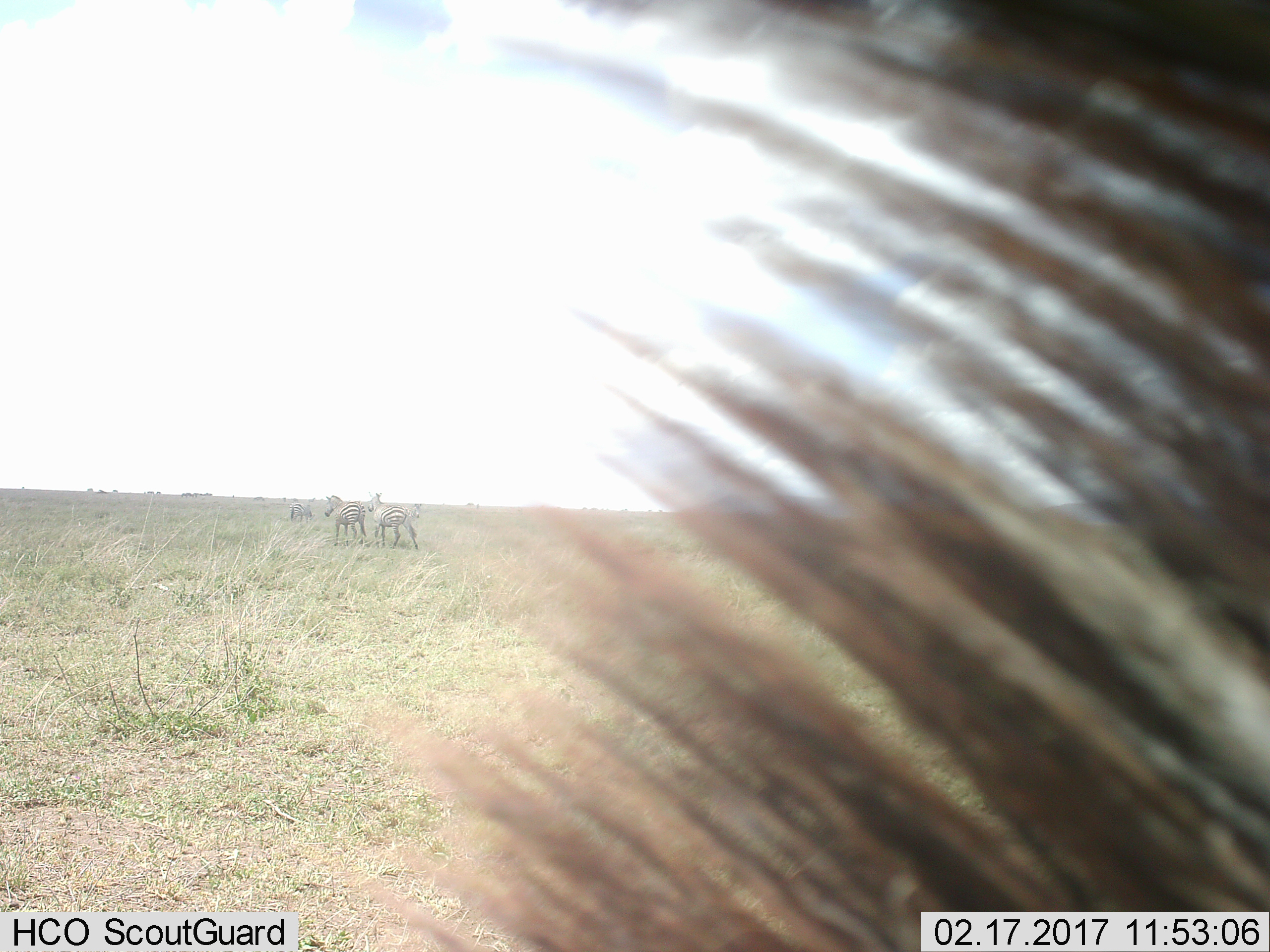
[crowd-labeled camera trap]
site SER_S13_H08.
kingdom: Animalia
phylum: Chordata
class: Mammalia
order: Perissodactyla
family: Equidae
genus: Equus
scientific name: Equus quagga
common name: plains zebra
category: zebraplains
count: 5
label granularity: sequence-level